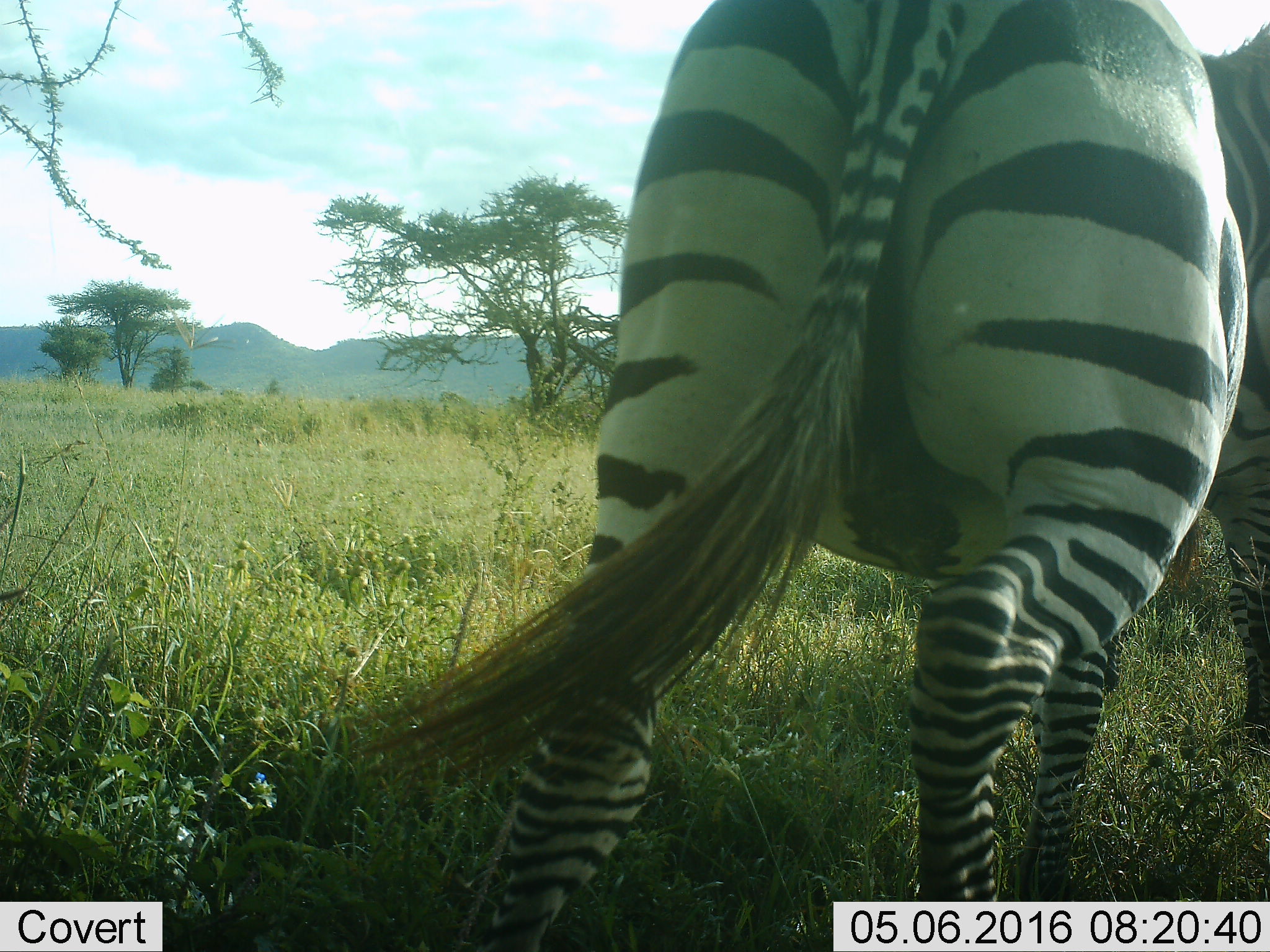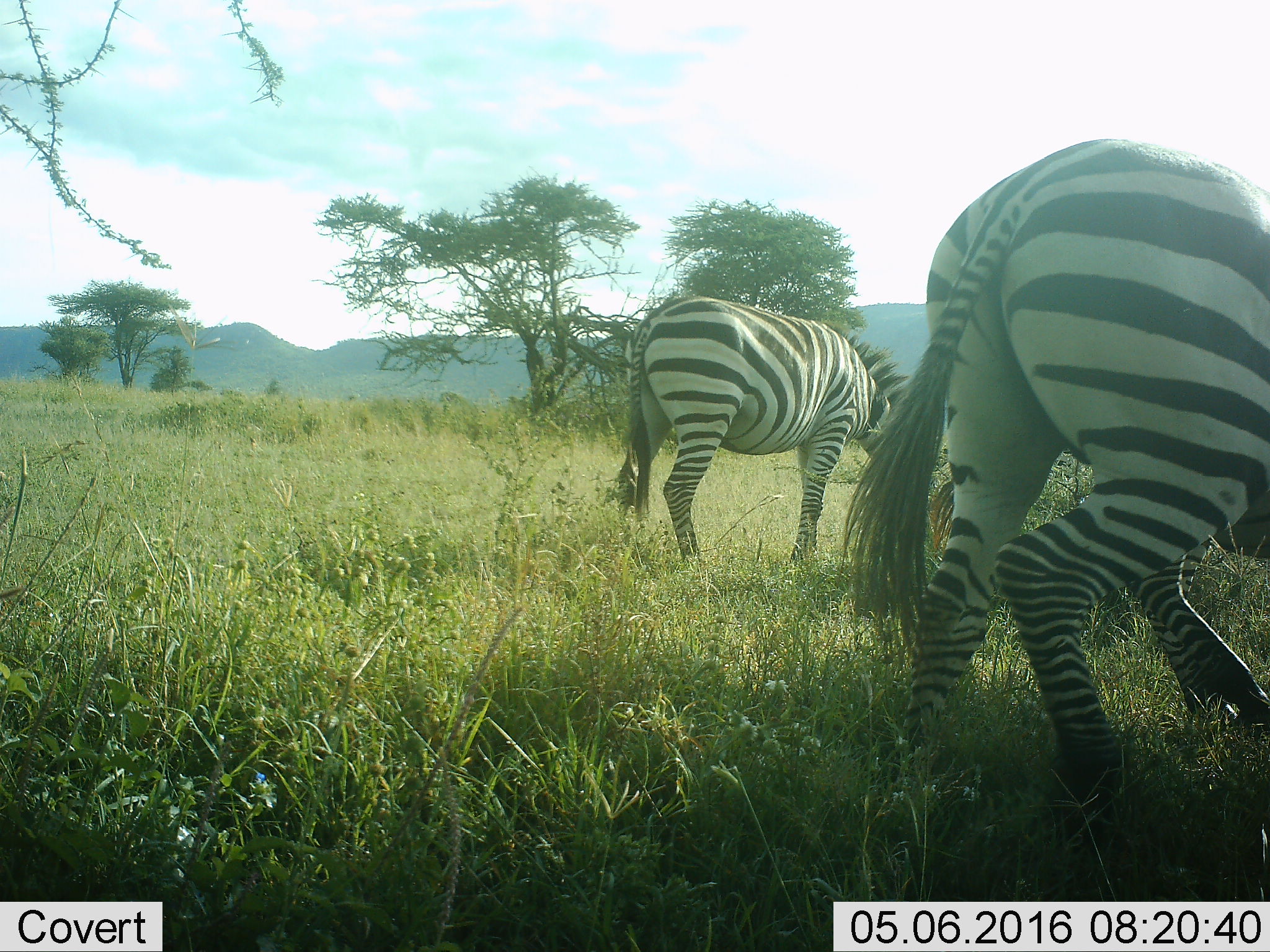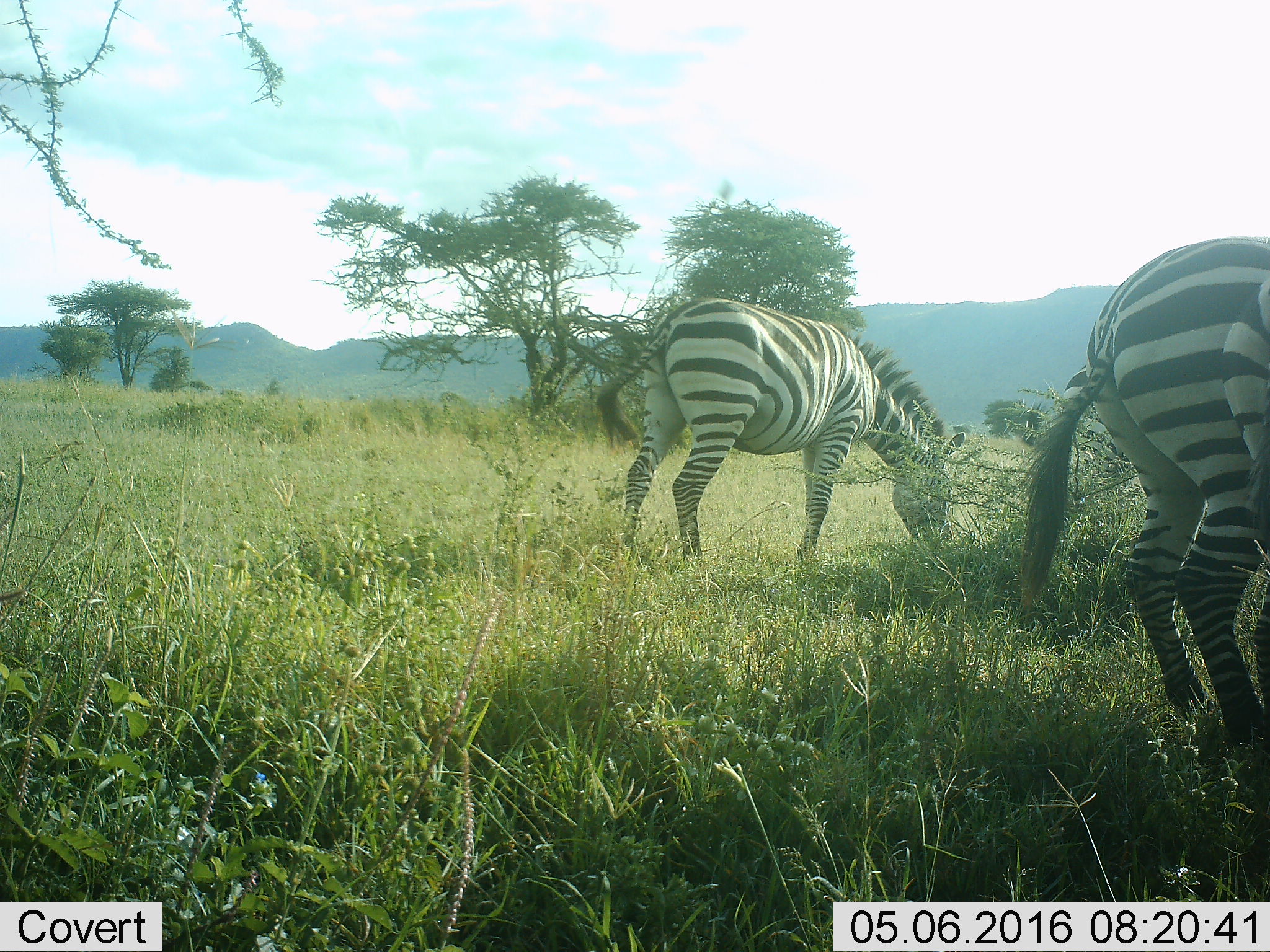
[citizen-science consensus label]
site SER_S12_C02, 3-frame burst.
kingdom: Animalia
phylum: Chordata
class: Mammalia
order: Perissodactyla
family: Equidae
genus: Equus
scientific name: Equus quagga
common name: plains zebra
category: zebraplains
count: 2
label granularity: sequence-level